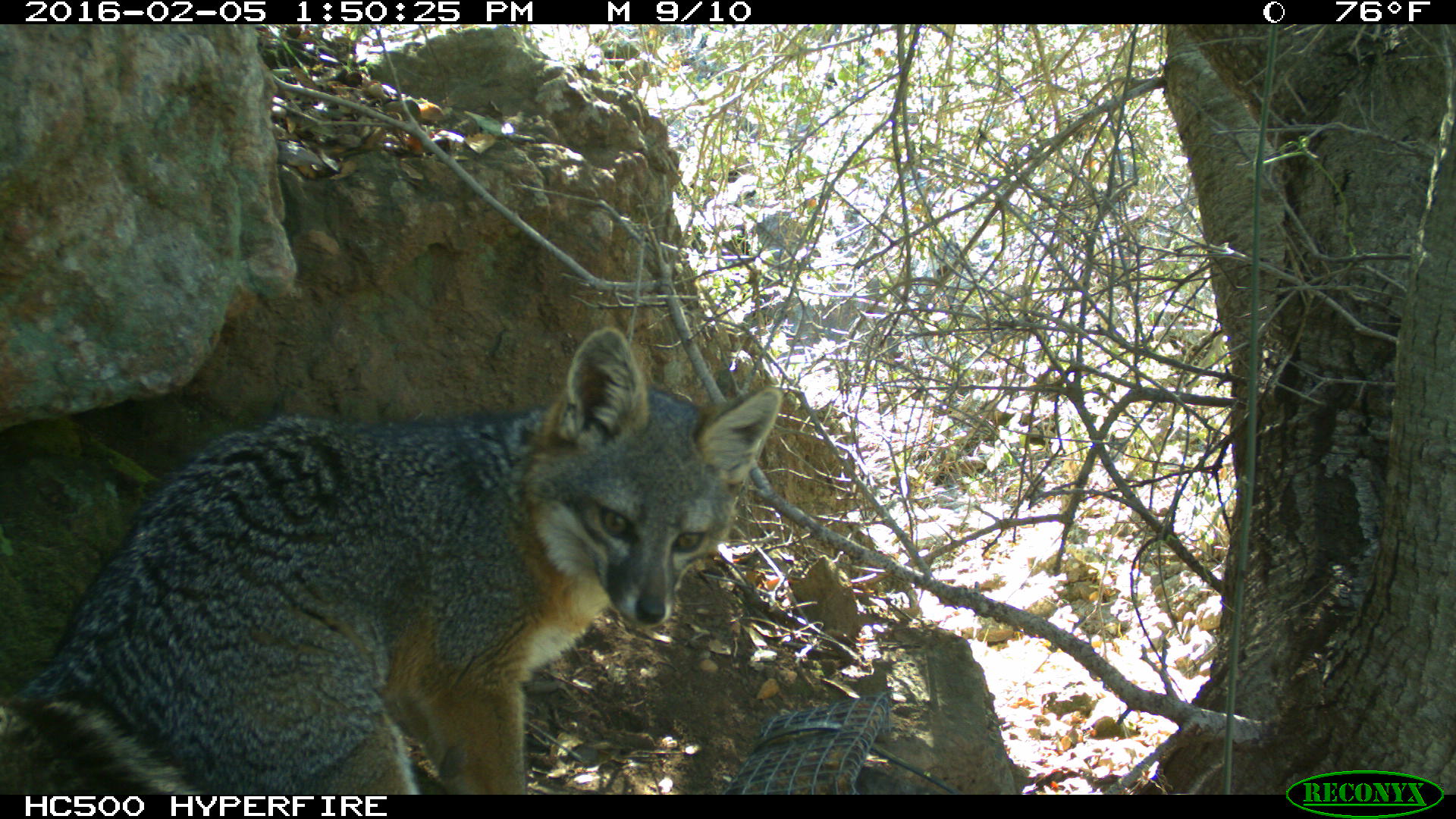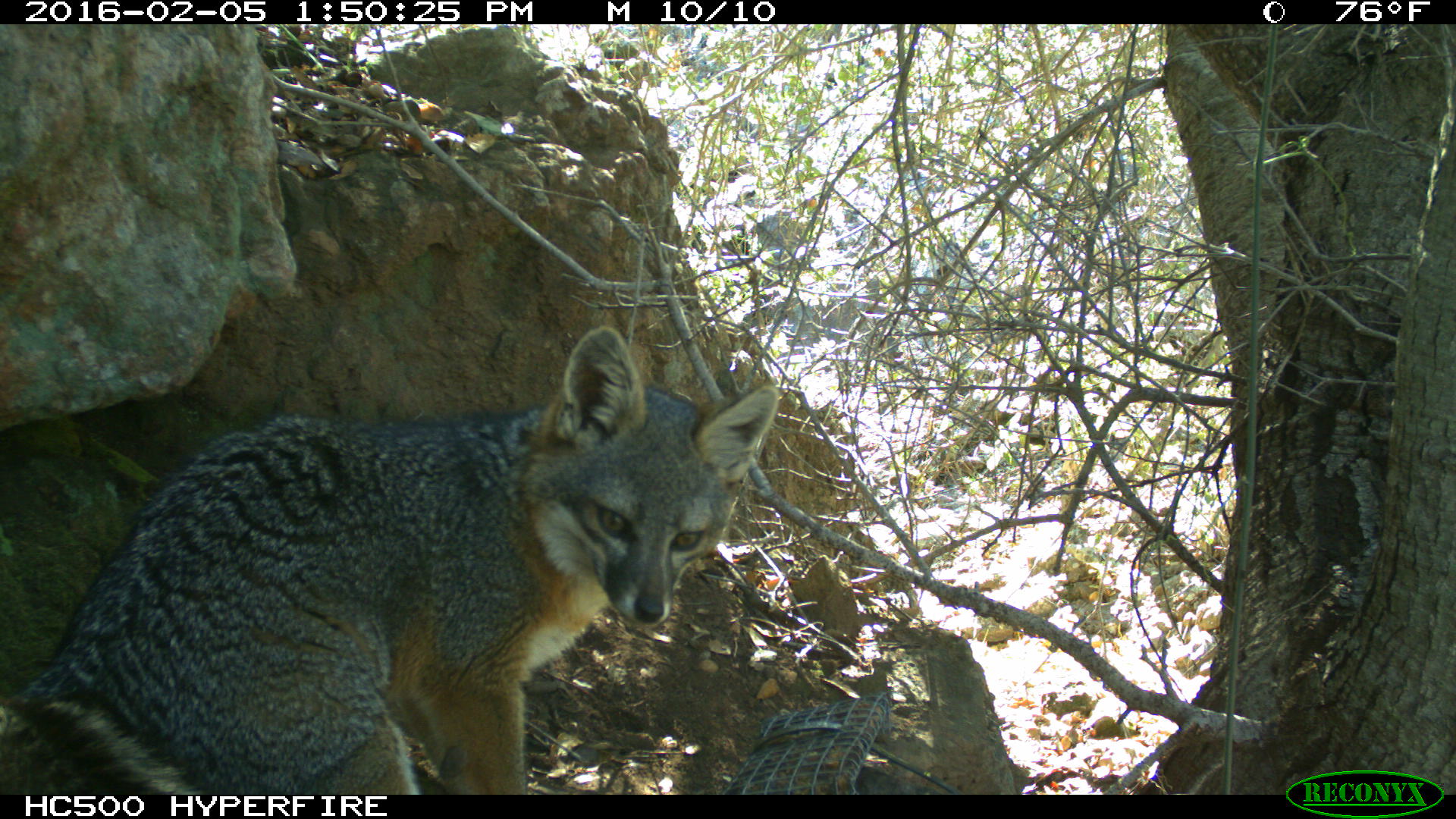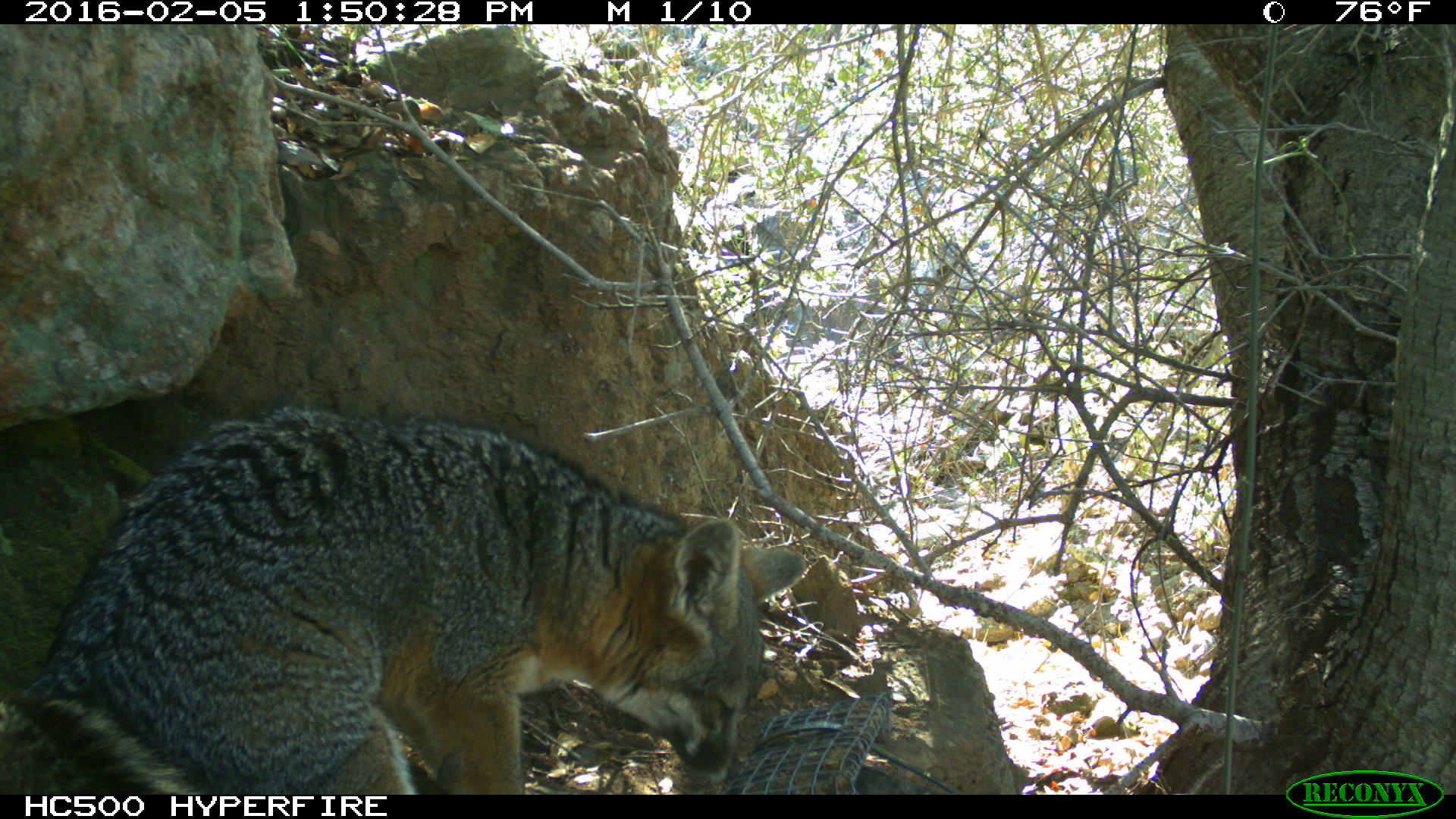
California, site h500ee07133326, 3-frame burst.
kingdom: Animalia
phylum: Chordata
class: Mammalia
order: Carnivora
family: Canidae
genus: Urocyon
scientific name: Urocyon littoralis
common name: island fox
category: fox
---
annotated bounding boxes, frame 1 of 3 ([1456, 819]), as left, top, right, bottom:
fox: 0, 327, 783, 795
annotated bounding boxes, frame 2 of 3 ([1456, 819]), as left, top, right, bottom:
fox: 0, 325, 778, 794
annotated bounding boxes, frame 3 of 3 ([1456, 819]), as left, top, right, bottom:
fox: 0, 407, 807, 795